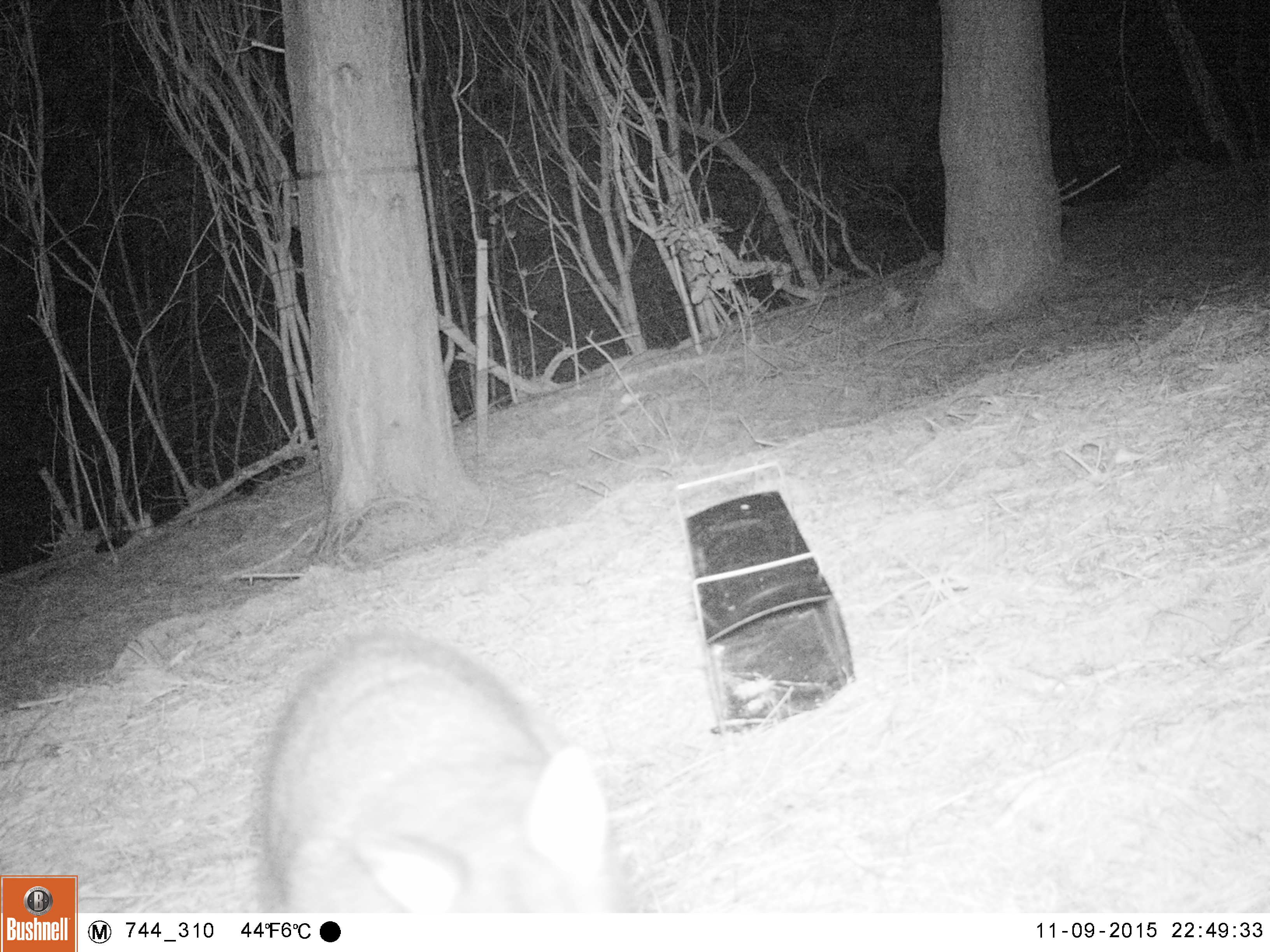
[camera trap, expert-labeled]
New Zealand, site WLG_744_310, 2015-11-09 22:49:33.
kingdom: Animalia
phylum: Chordata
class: Mammalia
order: Diprotodontia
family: Phalangeridae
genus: Trichosurus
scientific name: Trichosurus vulpecula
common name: common brushtail possum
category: possum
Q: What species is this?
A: Possum (common brushtail possum) (Trichosurus vulpecula).